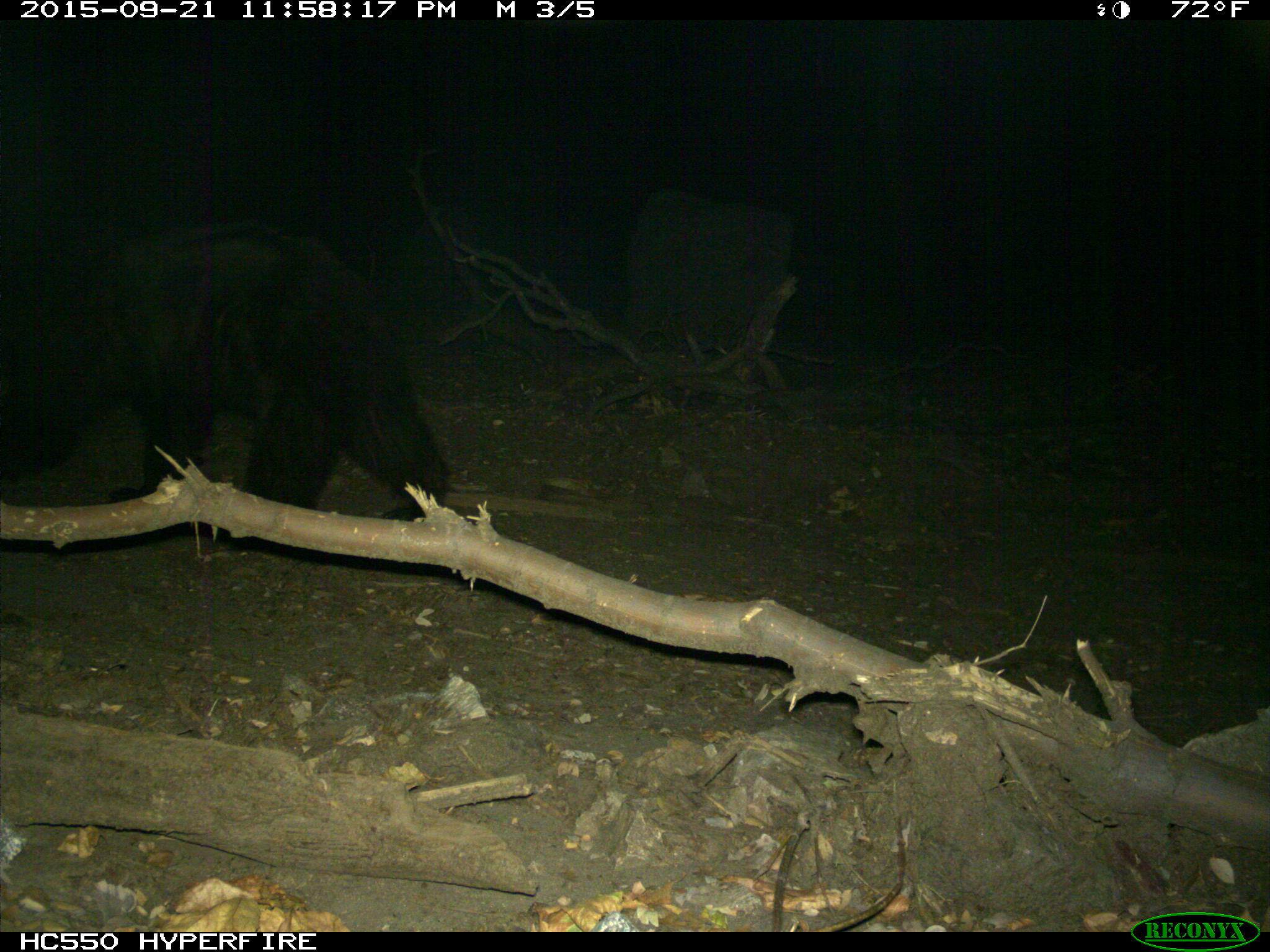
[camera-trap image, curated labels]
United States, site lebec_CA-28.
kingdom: Animalia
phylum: Chordata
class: Mammalia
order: Carnivora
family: Ursidae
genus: Ursus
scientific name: Ursus americanus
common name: american black bear